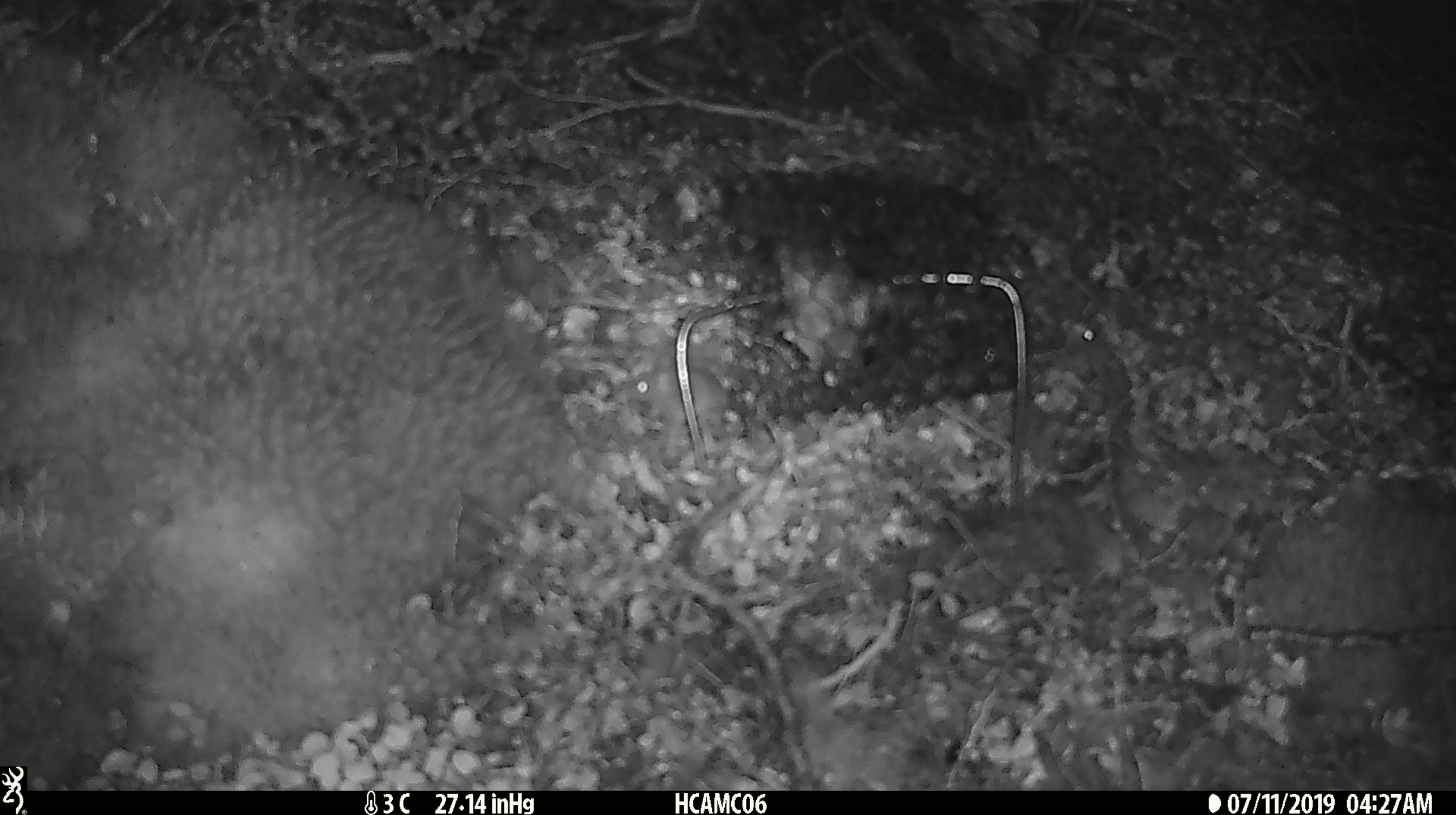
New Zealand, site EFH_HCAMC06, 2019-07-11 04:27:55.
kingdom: Animalia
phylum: Chordata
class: Mammalia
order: Rodentia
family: Muridae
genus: Mus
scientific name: Mus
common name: mouse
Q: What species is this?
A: Mouse (Mus).